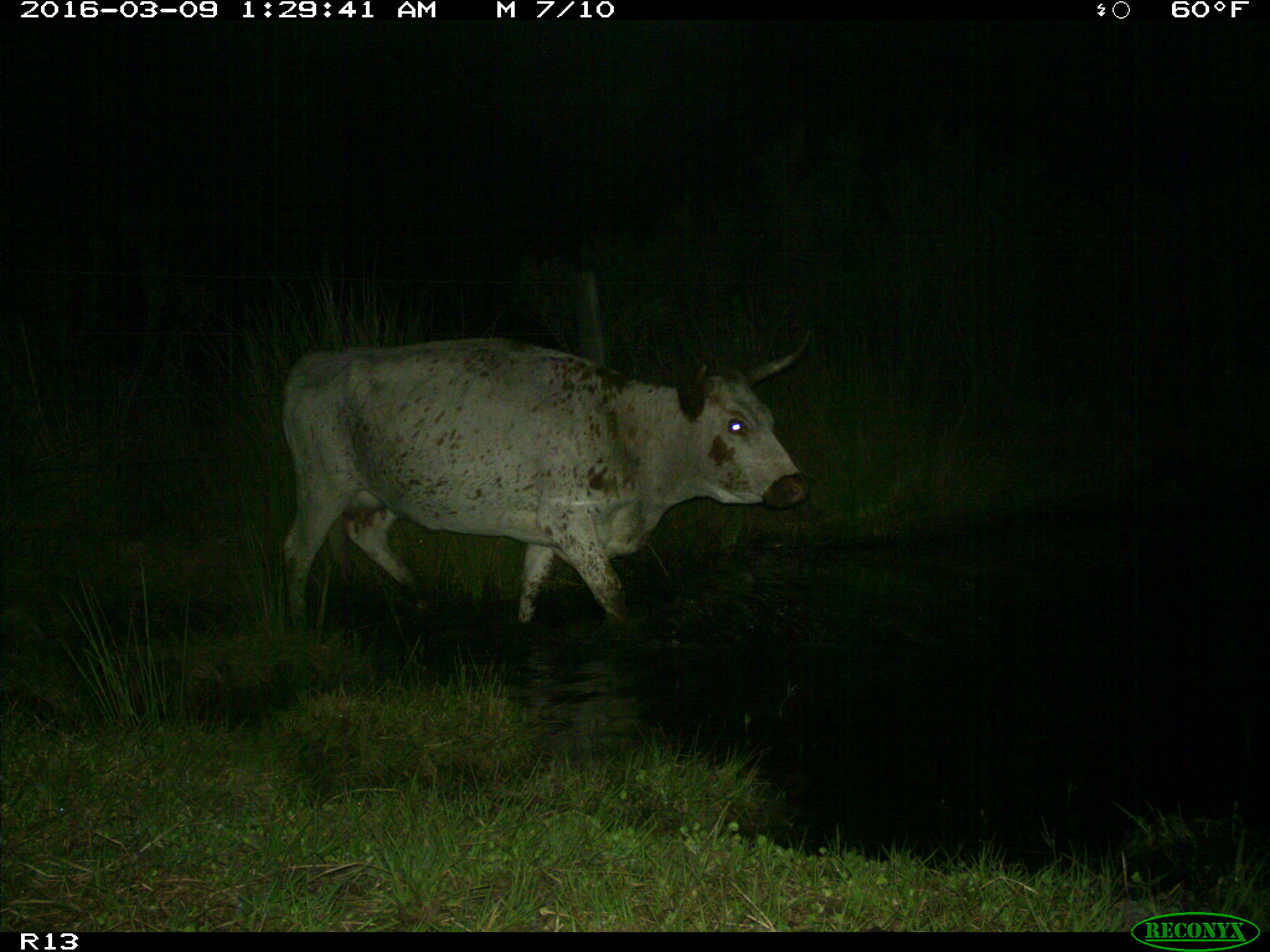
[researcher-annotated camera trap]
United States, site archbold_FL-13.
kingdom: Animalia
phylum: Chordata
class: Mammalia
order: Artiodactyla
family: Bovidae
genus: Bos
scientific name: Bos taurus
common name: domestic cow